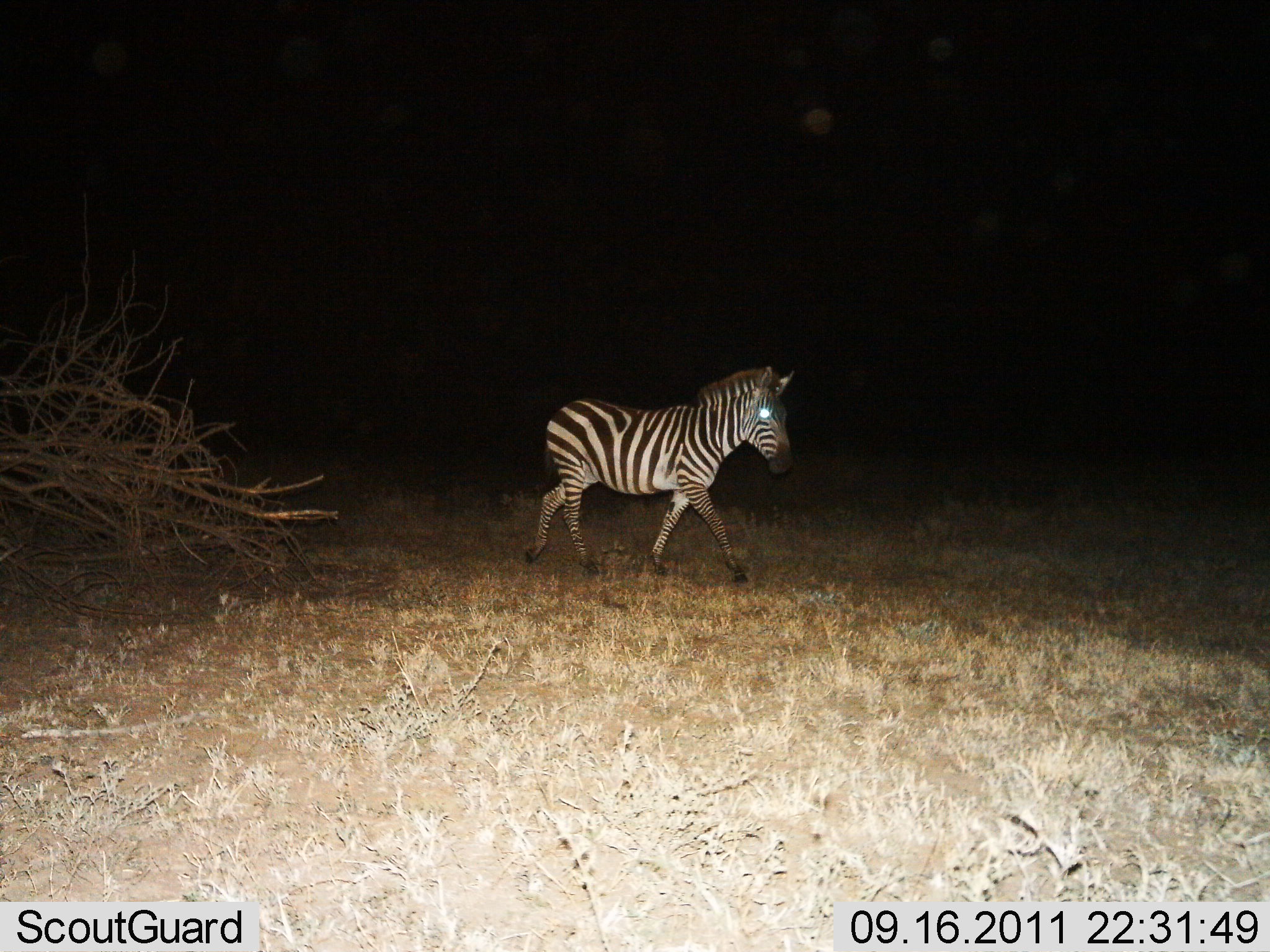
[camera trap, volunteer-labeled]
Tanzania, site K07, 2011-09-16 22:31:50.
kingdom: Animalia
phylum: Chordata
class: Mammalia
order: Perissodactyla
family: Equidae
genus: Equus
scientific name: Equus quagga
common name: plains zebra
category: zebra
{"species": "zebra (plains zebra) (Equus quagga)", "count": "1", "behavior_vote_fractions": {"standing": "0%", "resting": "0%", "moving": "100%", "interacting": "0%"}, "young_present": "8%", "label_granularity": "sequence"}